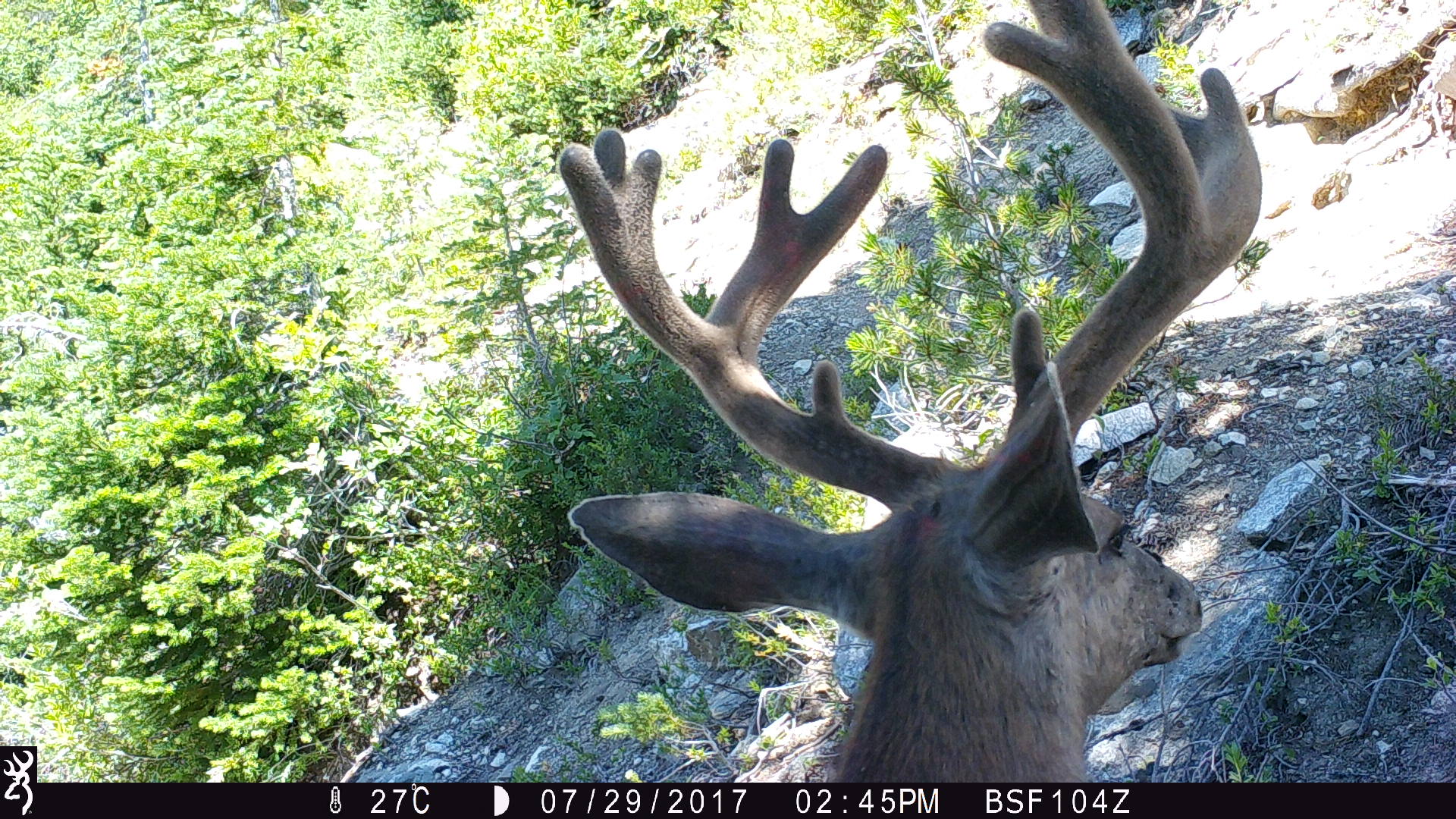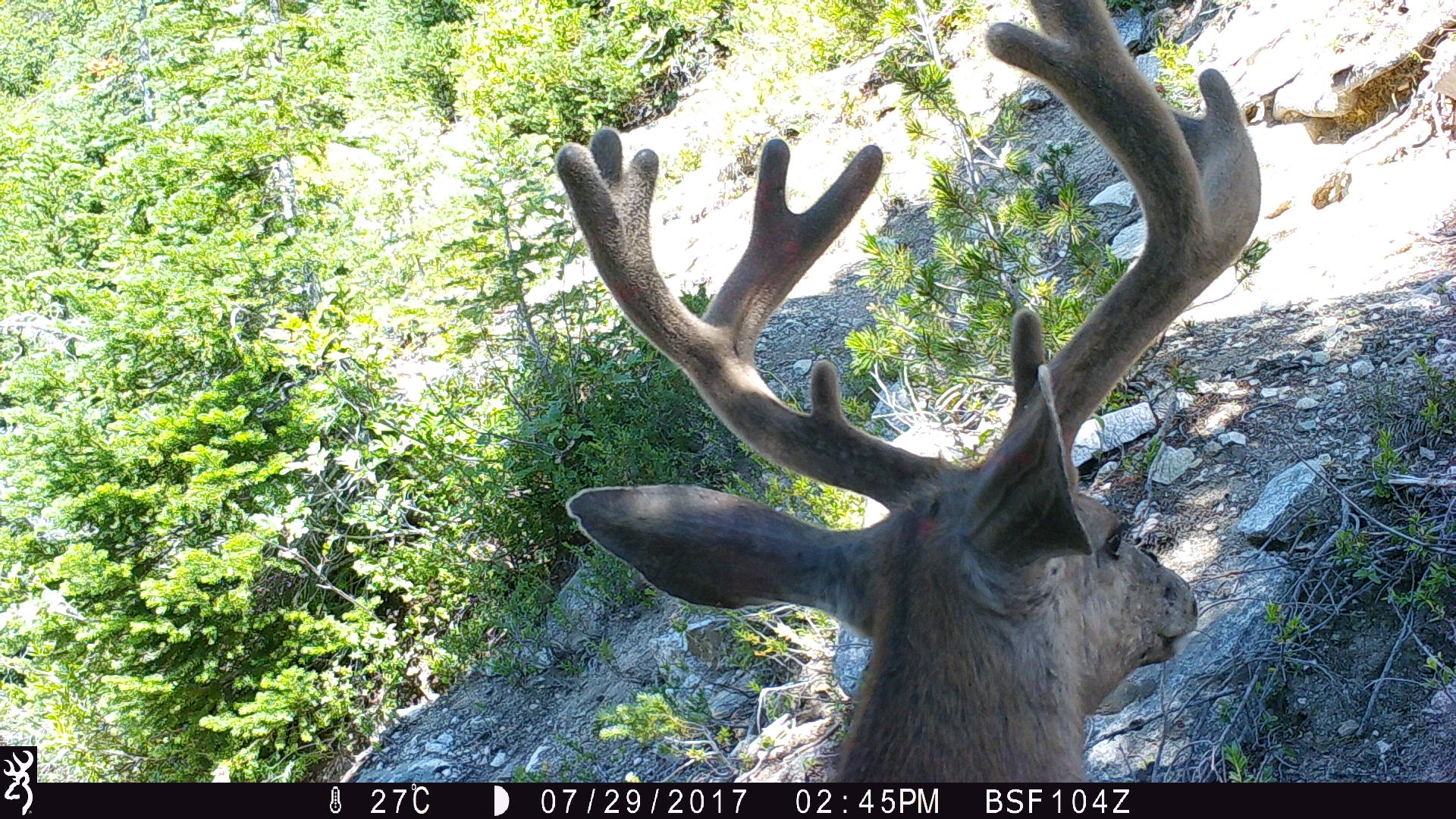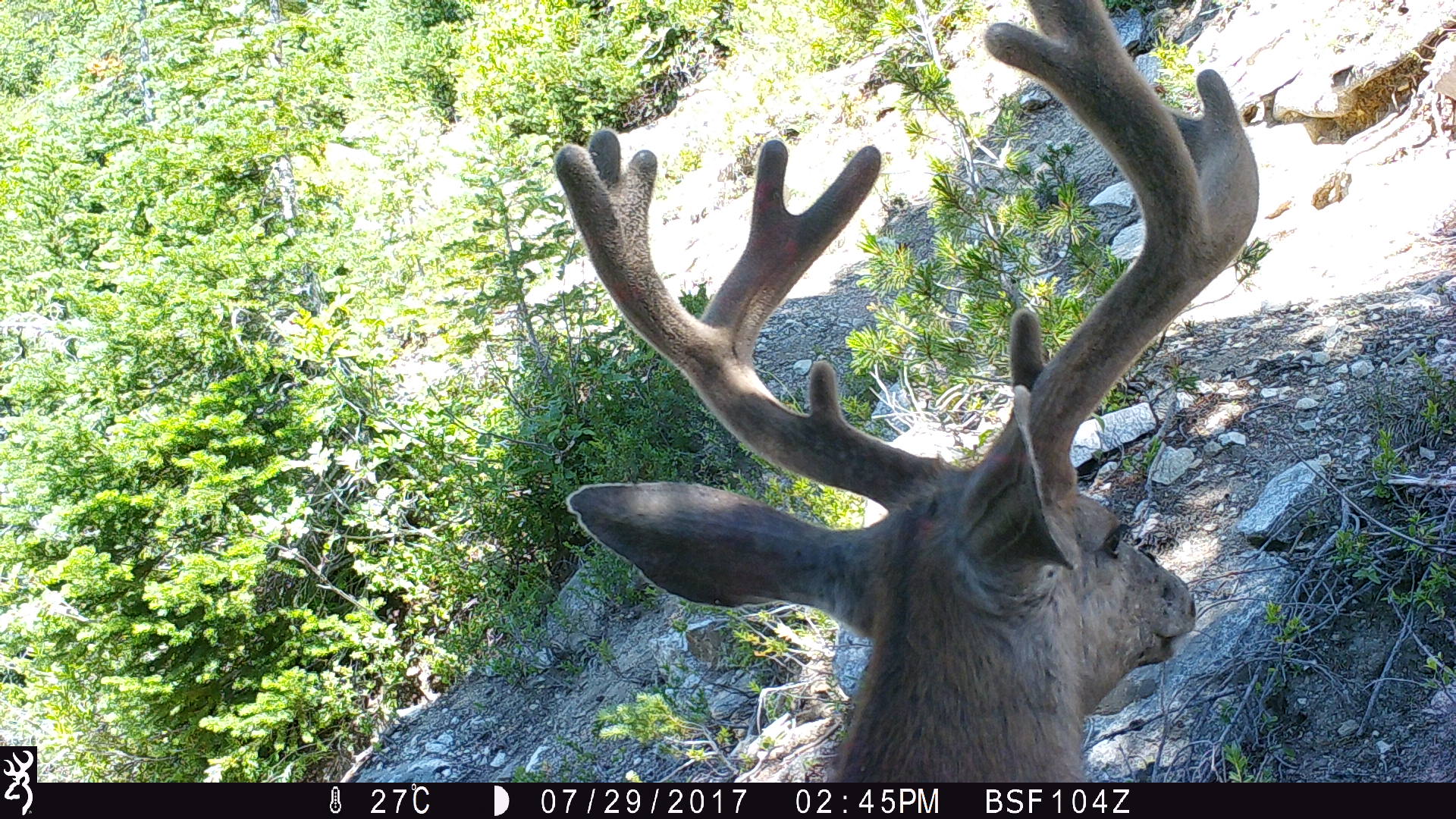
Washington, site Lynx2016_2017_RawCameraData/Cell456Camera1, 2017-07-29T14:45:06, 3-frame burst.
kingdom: Animalia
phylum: Chordata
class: Mammalia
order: Artiodactyla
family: Cervidae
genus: Odocoileus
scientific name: Odocoileus hemionus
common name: mule deer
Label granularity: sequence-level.